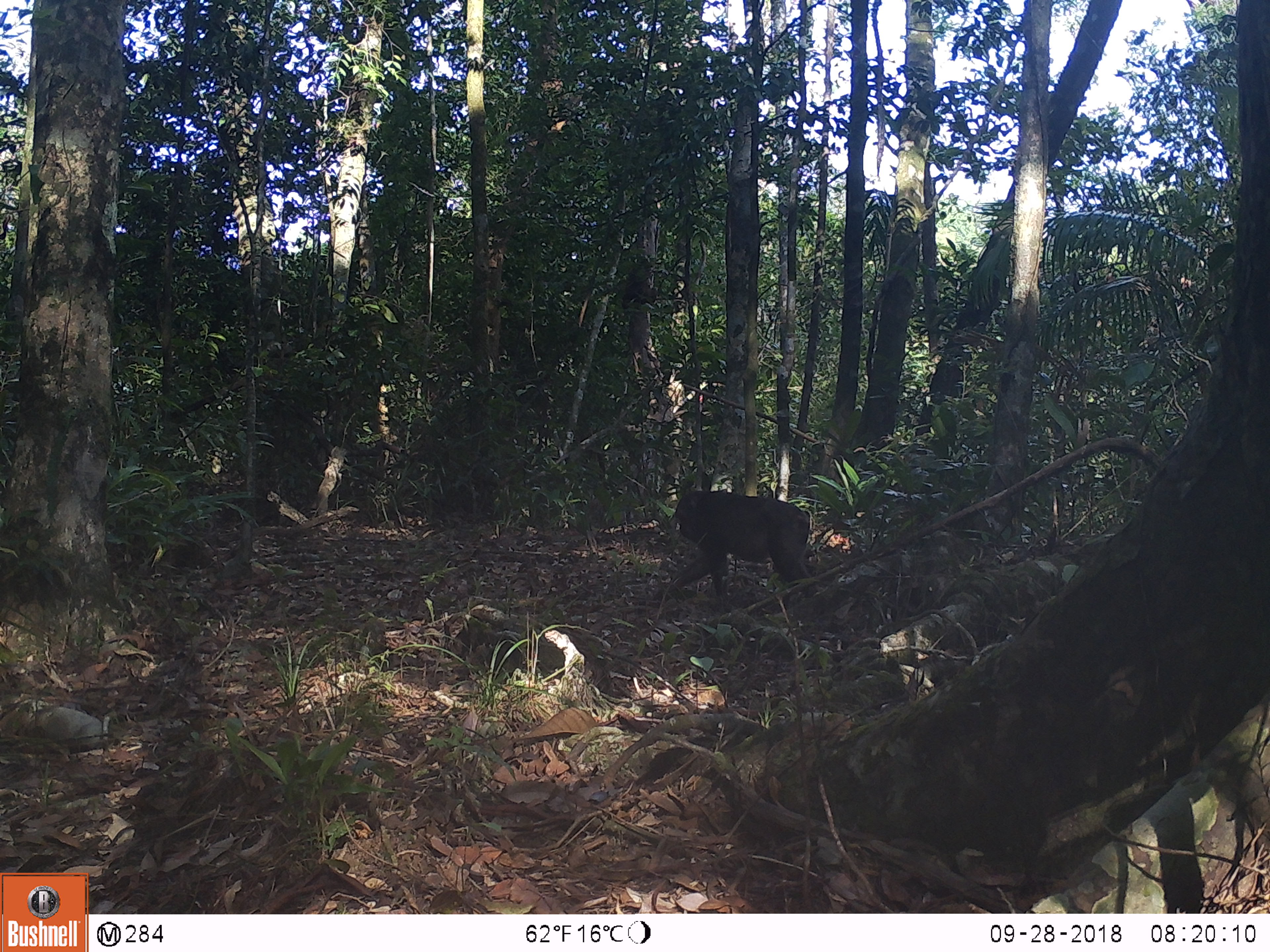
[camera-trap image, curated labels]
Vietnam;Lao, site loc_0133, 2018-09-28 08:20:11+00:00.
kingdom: Animalia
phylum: Chordata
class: Mammalia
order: Primates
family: Cercopithecidae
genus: Macaca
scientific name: Macaca arctoides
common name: stump-tailed macaque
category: stump tailed macaque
Stump tailed macaque (stump-tailed macaque) (Macaca arctoides). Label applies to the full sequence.